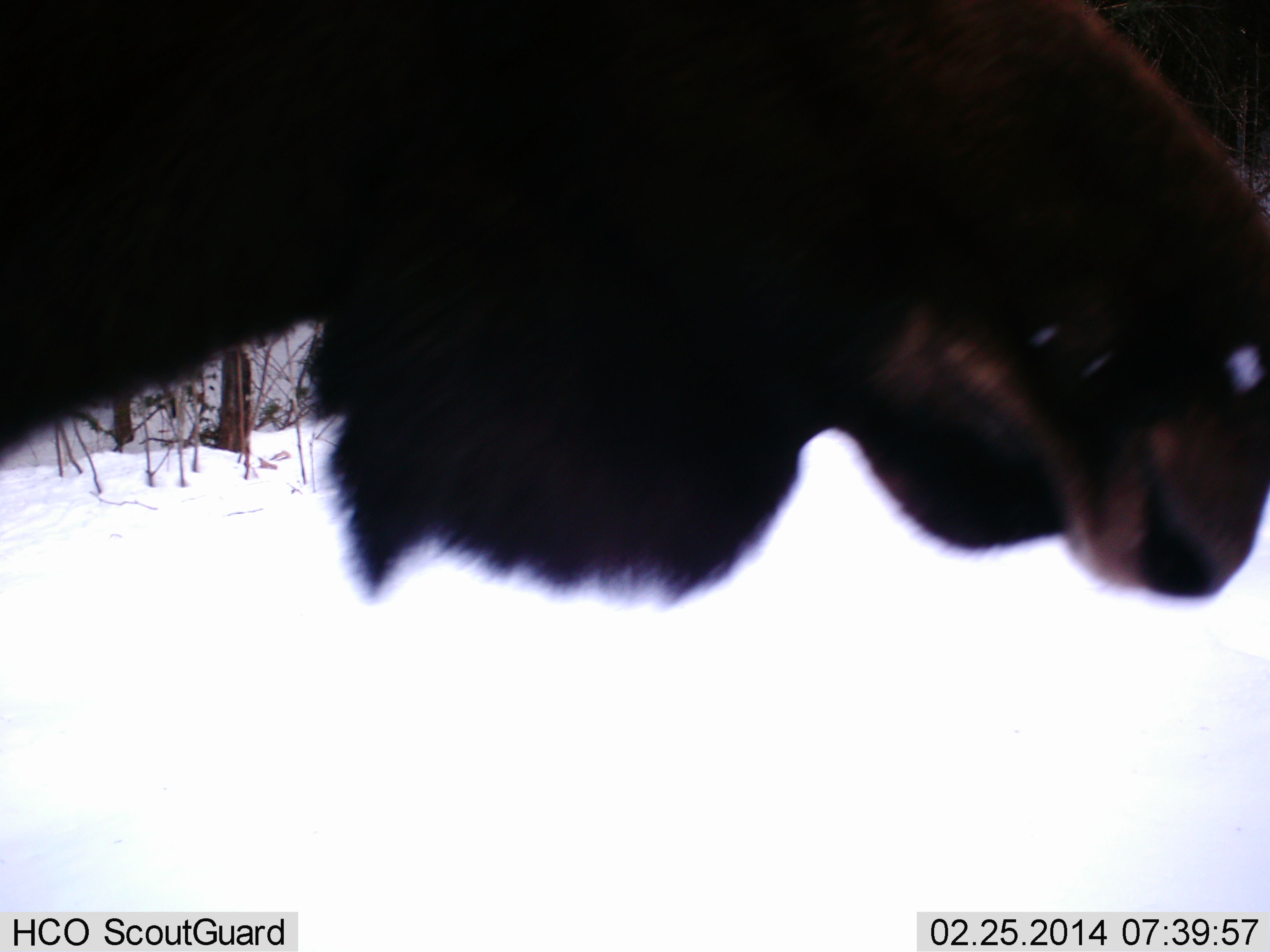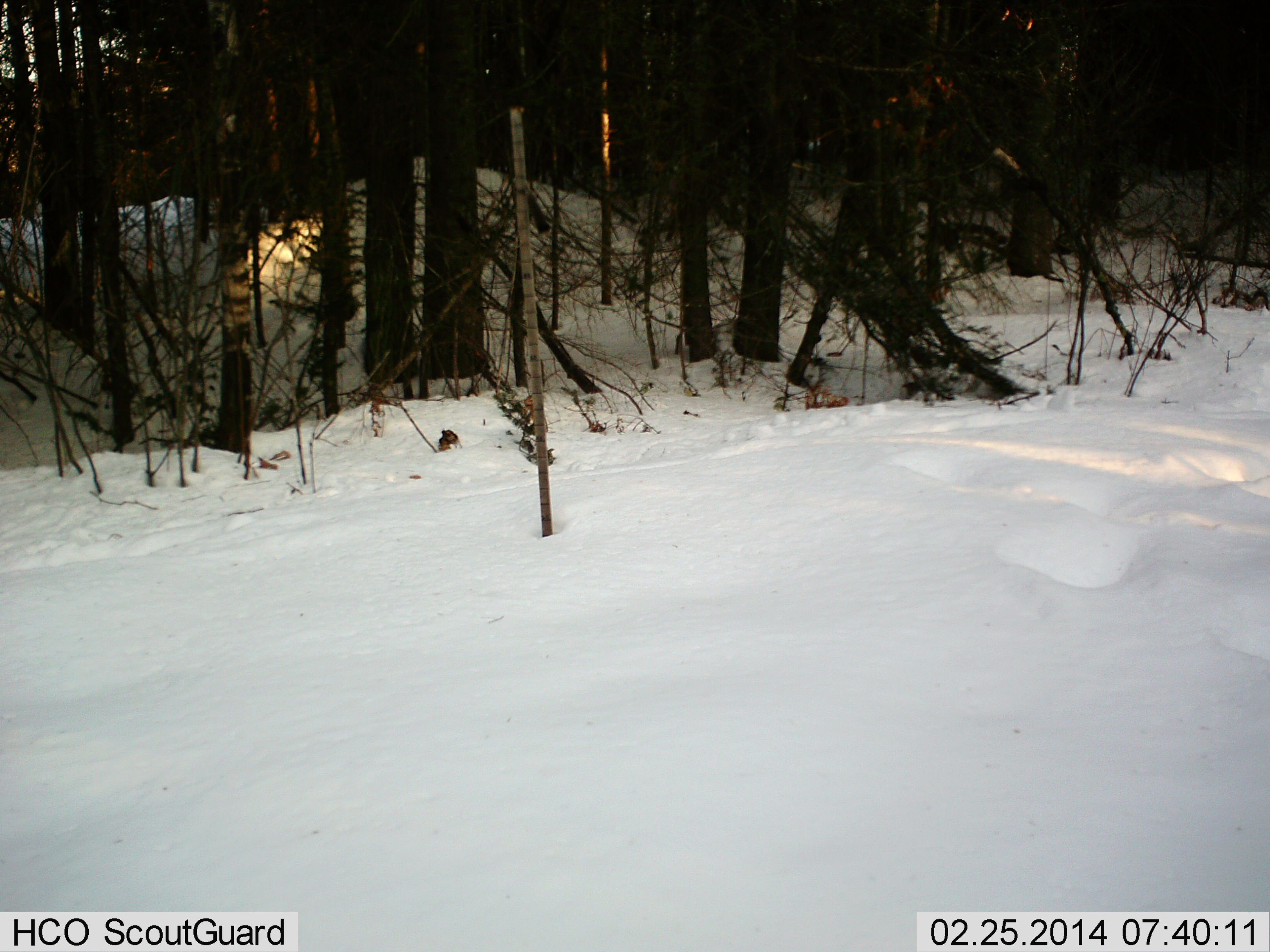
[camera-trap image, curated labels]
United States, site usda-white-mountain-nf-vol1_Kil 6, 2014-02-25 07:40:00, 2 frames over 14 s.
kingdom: Animalia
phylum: Chordata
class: Mammalia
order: Artiodactyla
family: Cervidae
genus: Alces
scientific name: Alces alces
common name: moose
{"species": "moose (Alces alces)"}